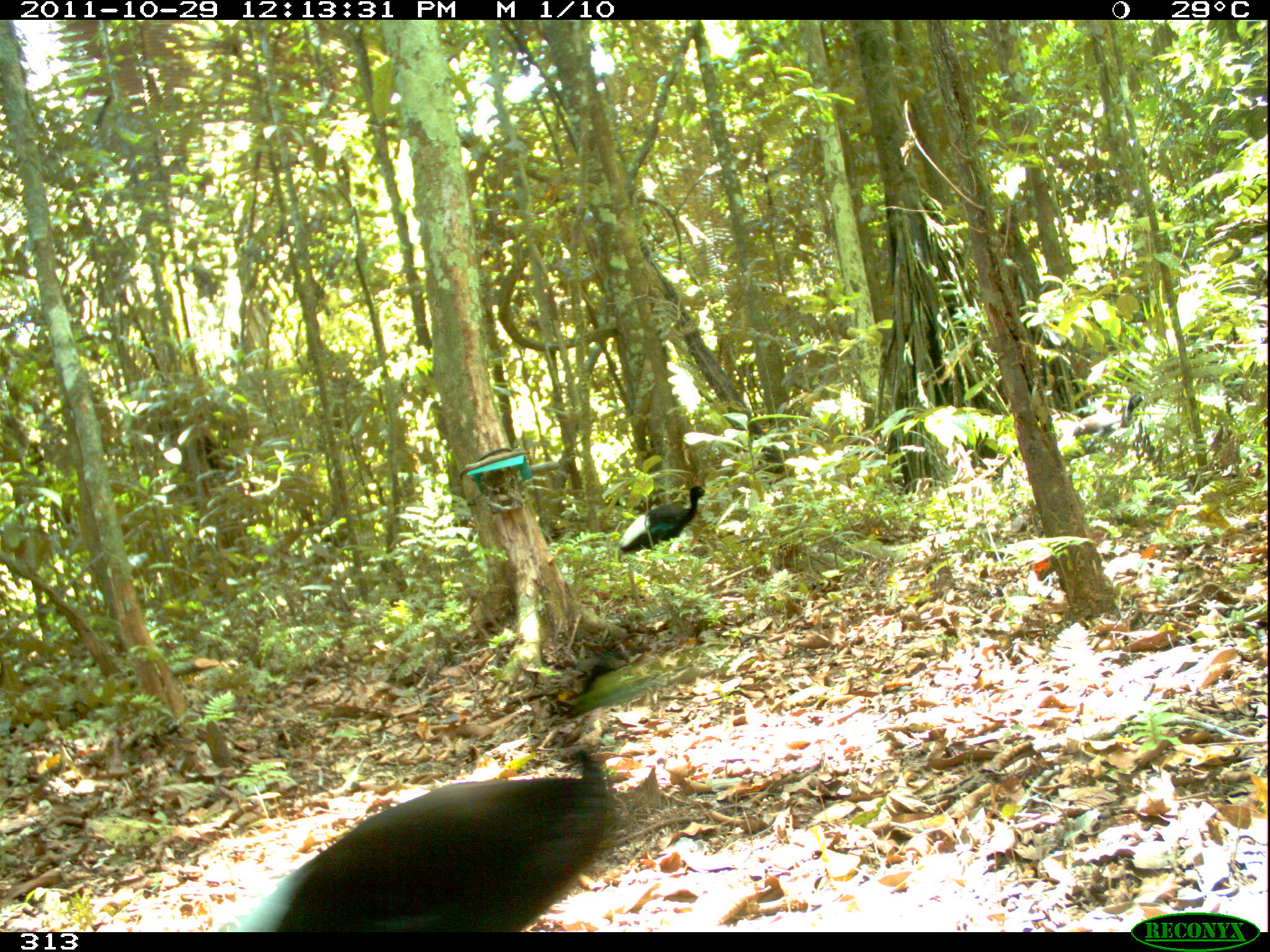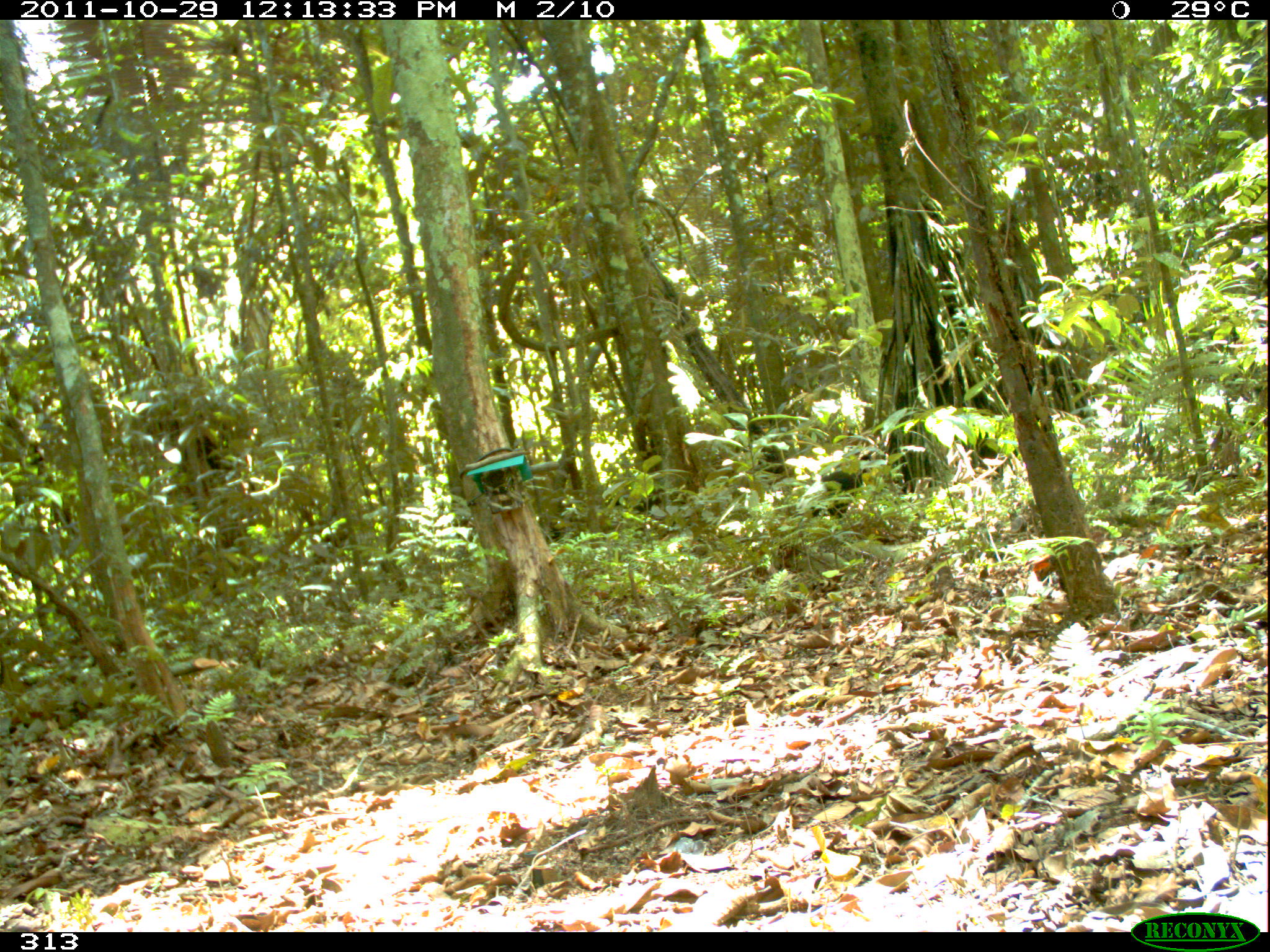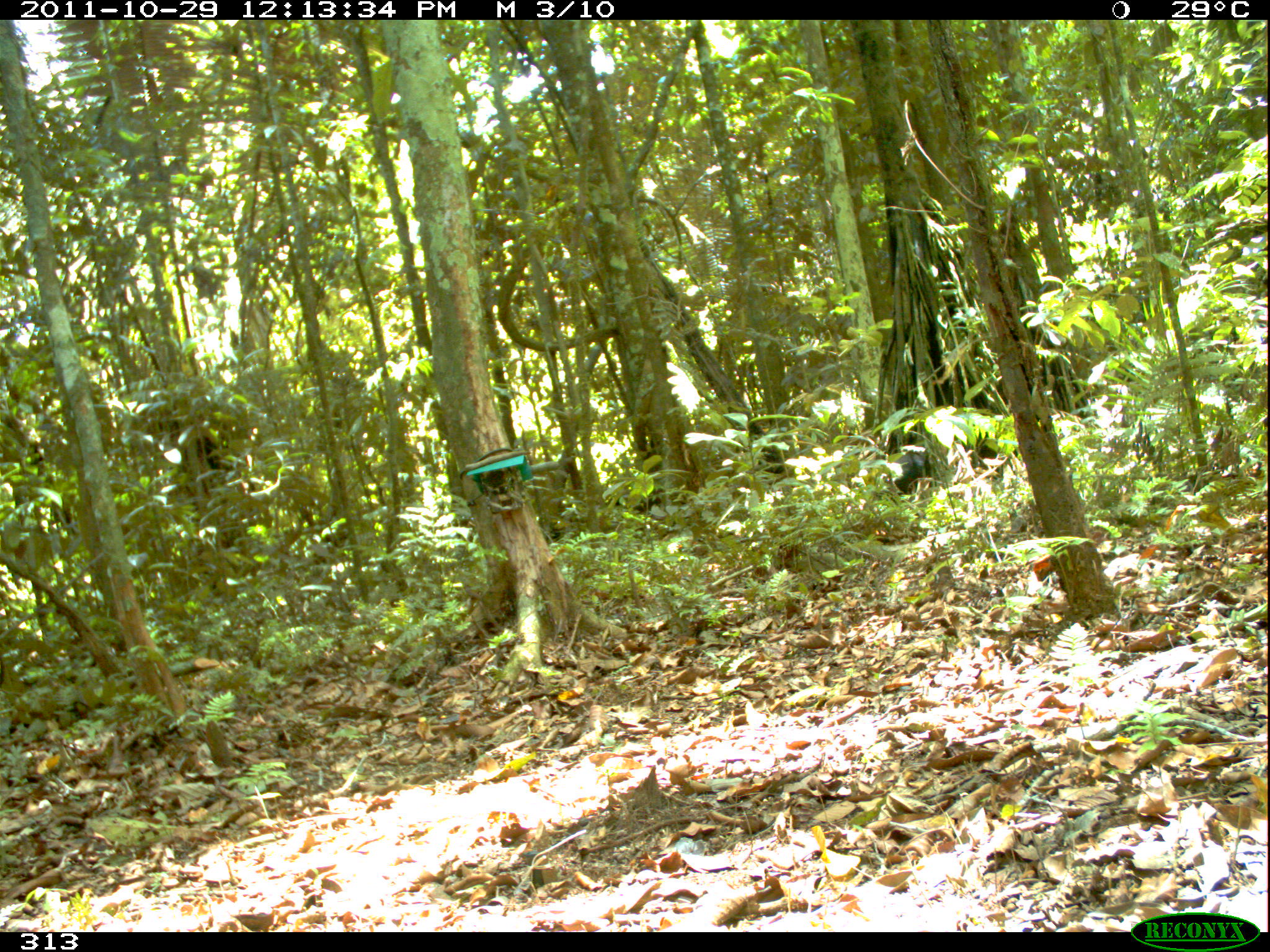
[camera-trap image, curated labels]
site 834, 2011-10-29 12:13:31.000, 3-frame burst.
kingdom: Animalia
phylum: Chordata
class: Aves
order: Gruiformes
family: Psophiidae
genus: Psophia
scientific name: Psophia leucoptera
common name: pale-winged trumpeter